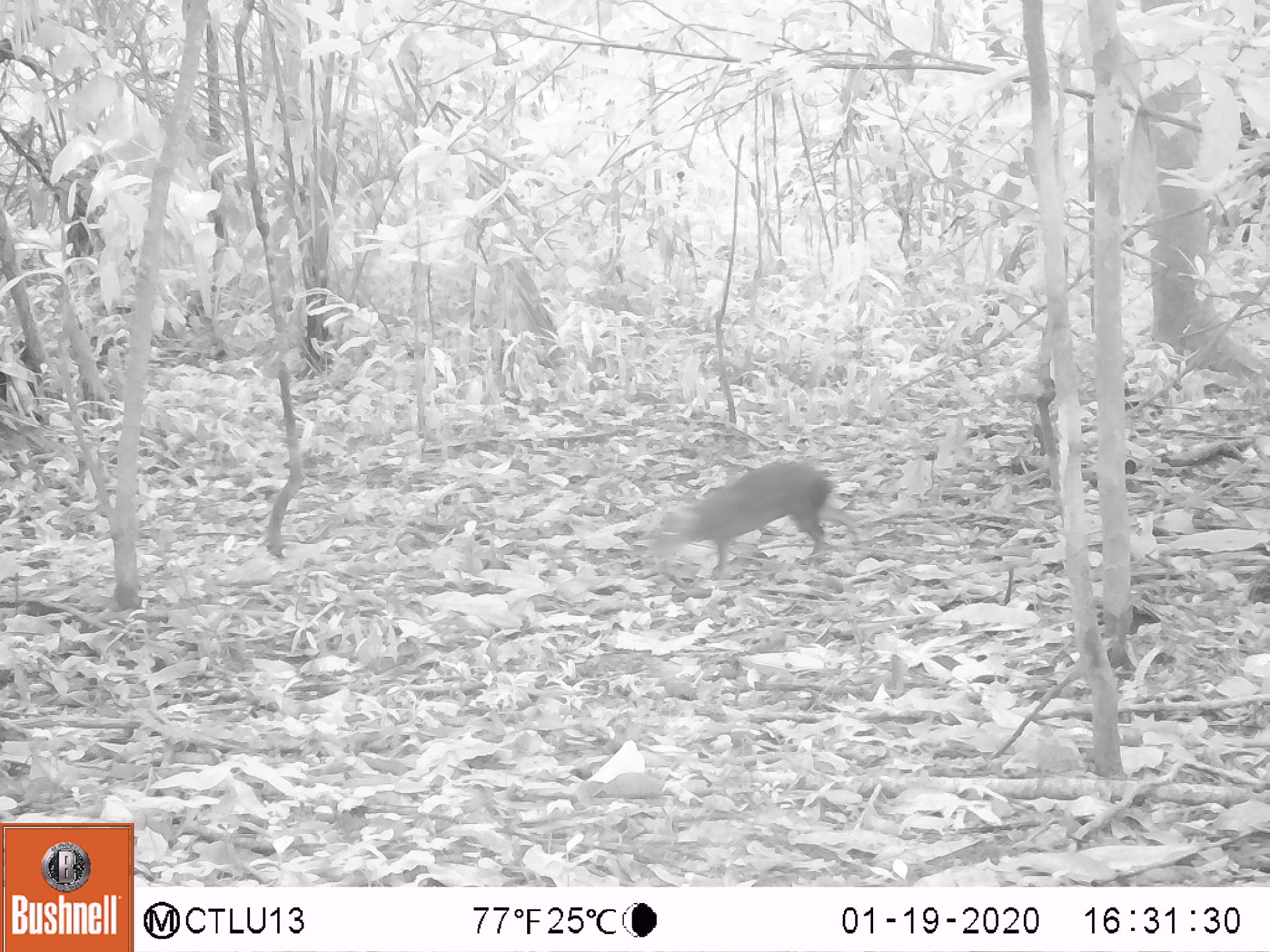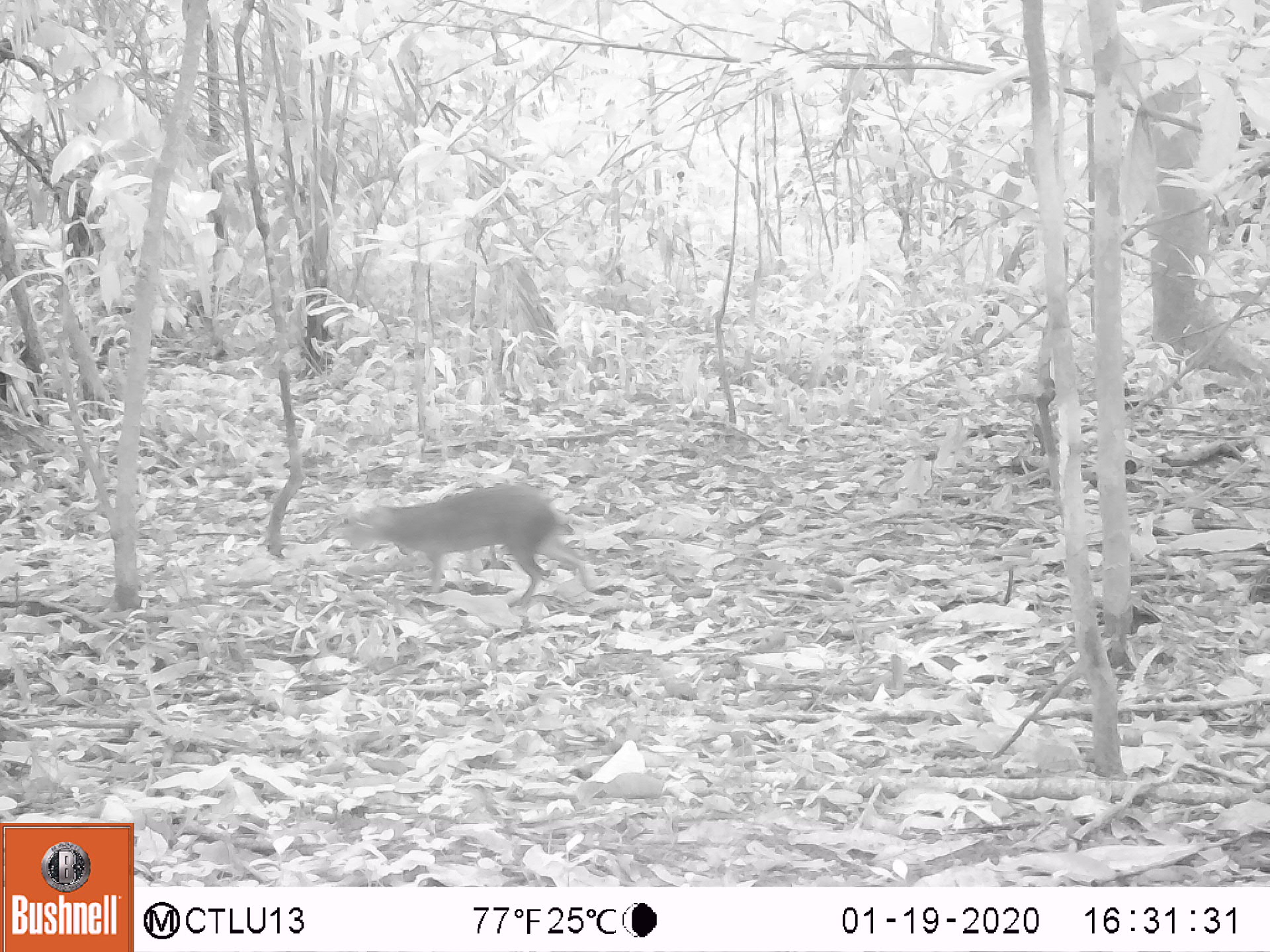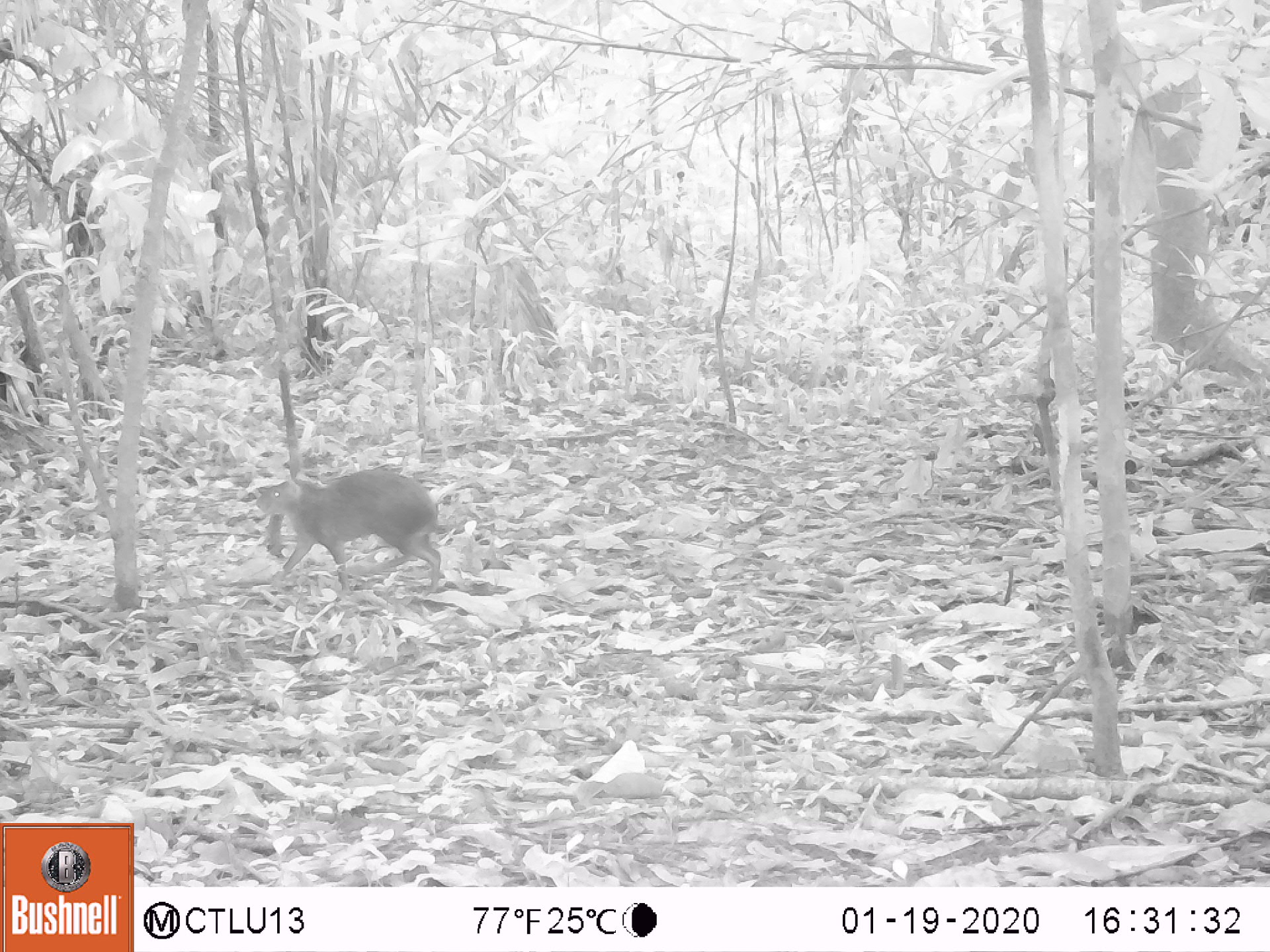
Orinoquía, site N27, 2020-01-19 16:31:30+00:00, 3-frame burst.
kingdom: Animalia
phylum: Chordata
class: Mammalia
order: Rodentia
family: Dasyproctidae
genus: Dasyprocta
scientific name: Dasyprocta fuliginosa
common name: black agouti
Black agouti (Dasyprocta fuliginosa).